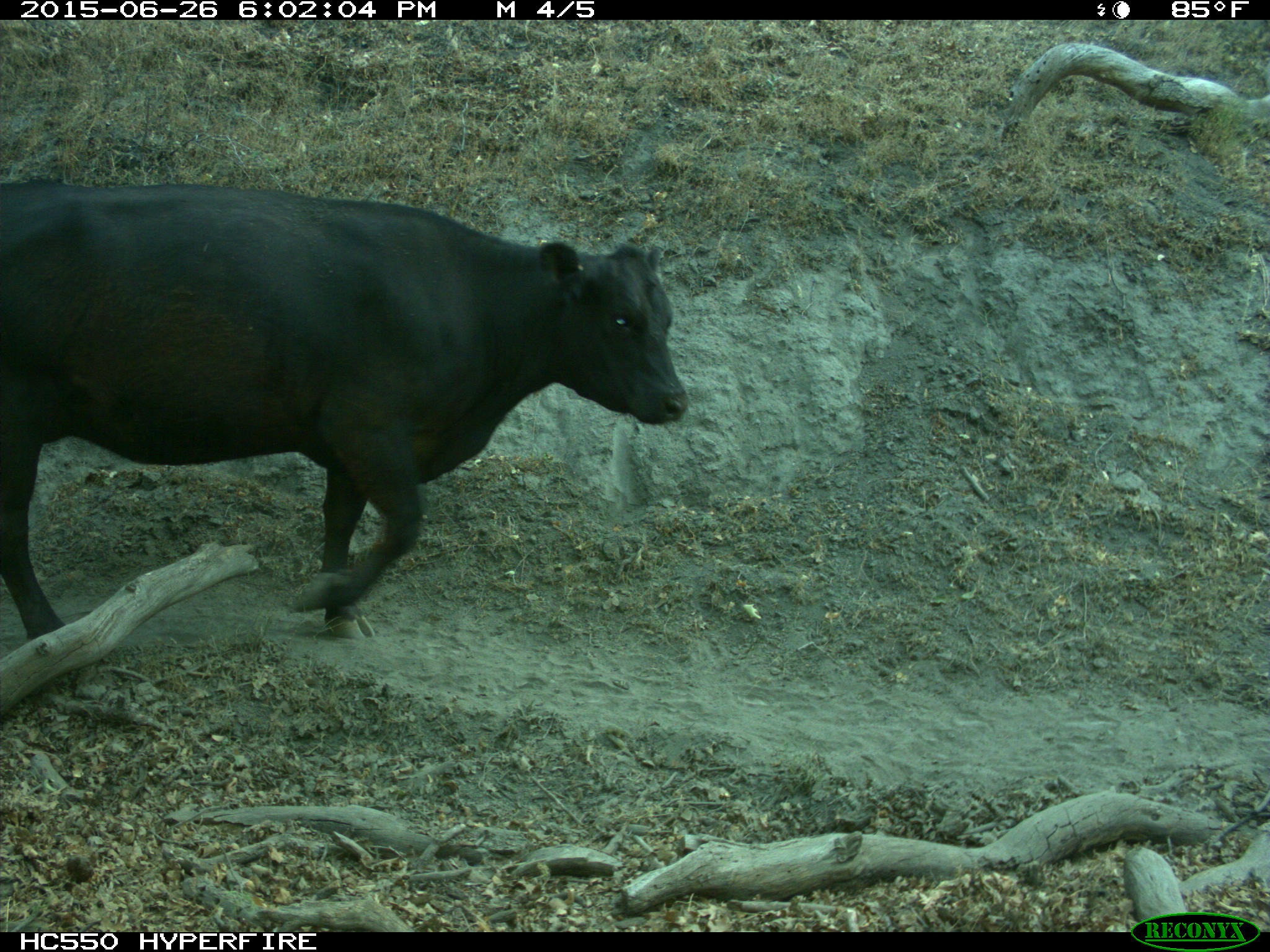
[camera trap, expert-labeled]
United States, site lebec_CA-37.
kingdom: Animalia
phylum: Chordata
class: Mammalia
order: Artiodactyla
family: Bovidae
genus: Bos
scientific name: Bos taurus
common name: domestic cow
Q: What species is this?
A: Bos taurus (domestic cow).